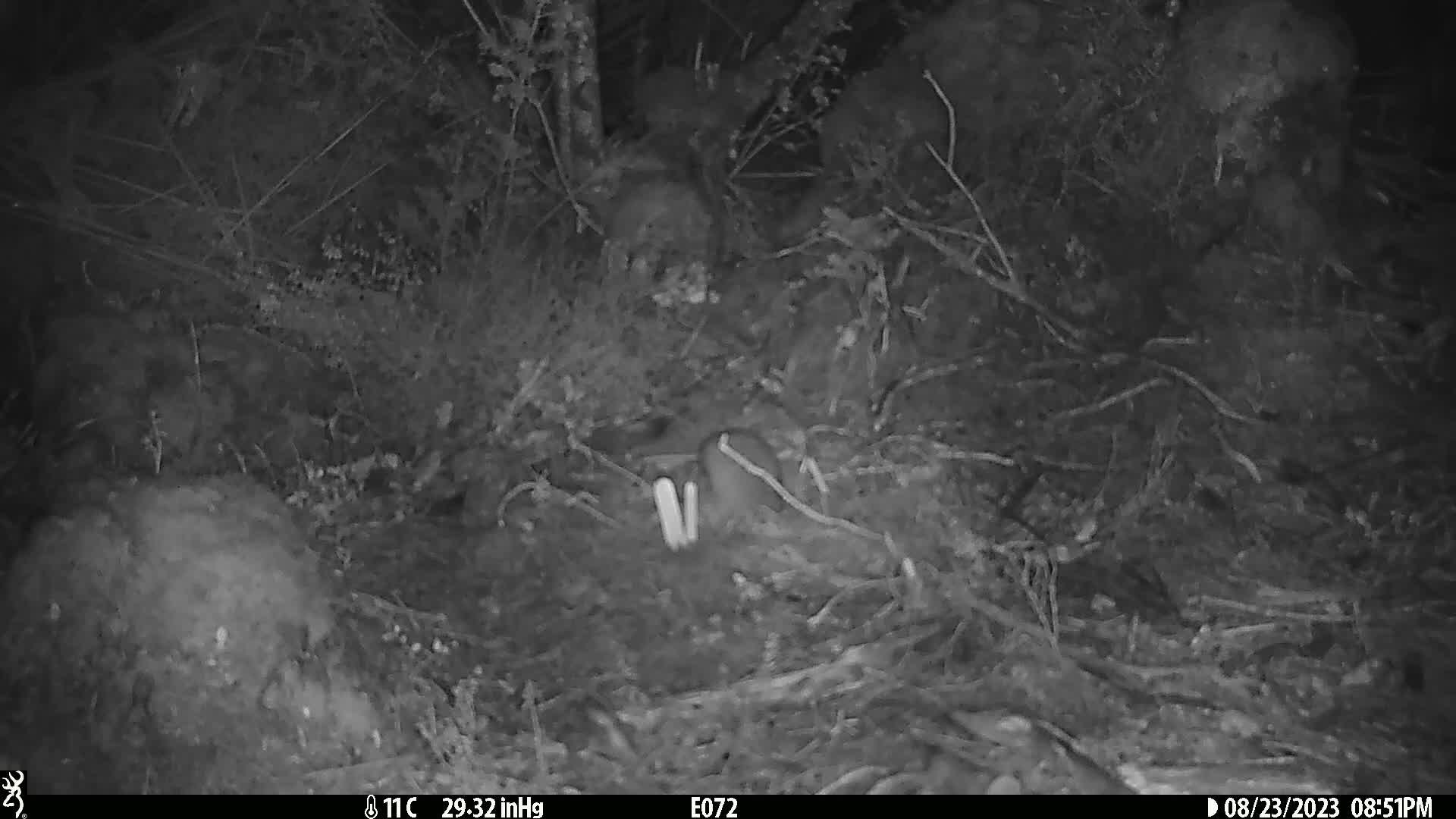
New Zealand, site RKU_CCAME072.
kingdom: Animalia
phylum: Chordata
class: Mammalia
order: Rodentia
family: Muridae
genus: Rattus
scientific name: Rattus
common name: rat